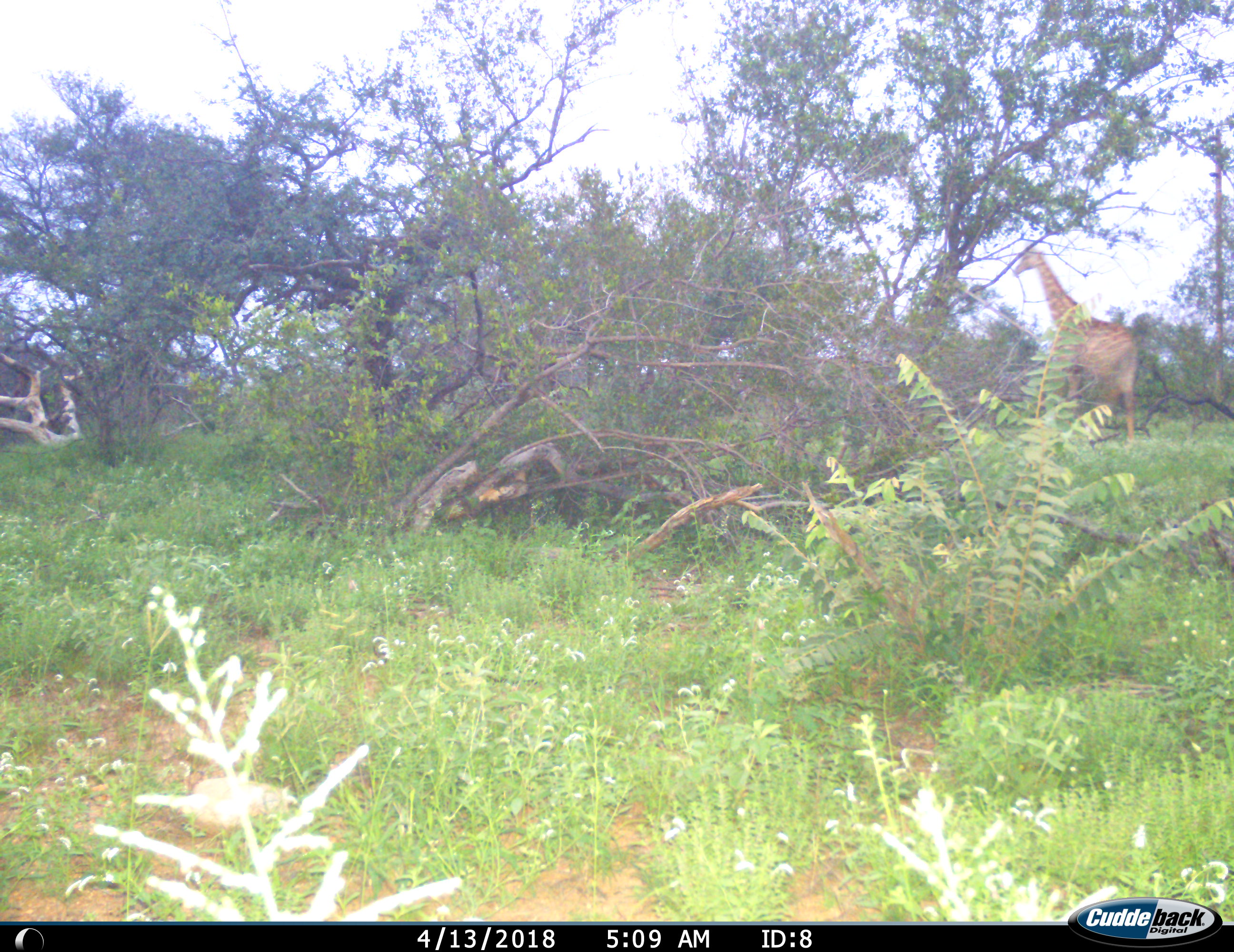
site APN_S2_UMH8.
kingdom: Animalia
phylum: Chordata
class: Mammalia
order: Artiodactyla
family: Giraffidae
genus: Giraffa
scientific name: Giraffa camelopardalis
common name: giraffe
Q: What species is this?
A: Giraffe (Giraffa camelopardalis).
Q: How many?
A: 1.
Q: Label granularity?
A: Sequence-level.